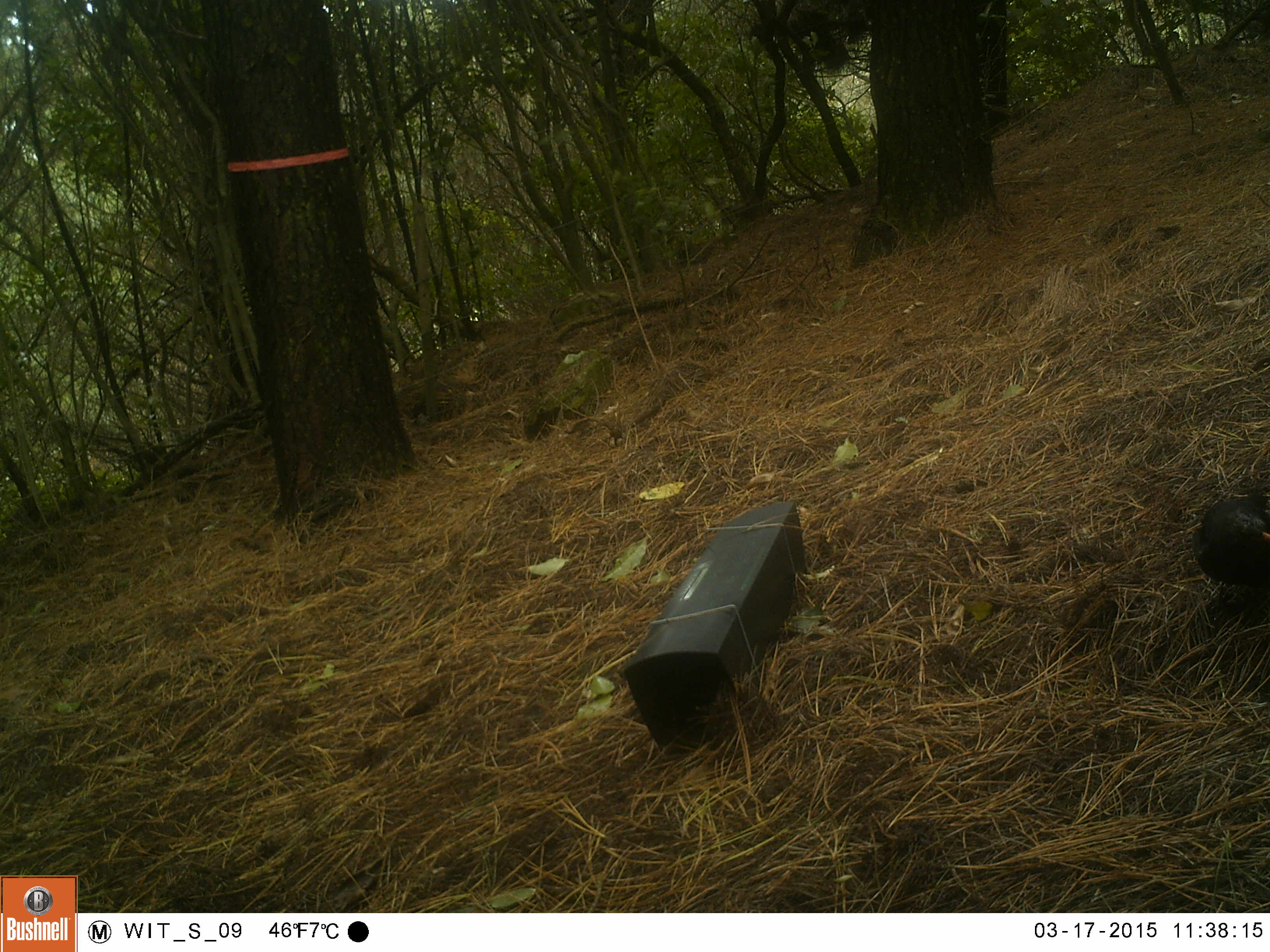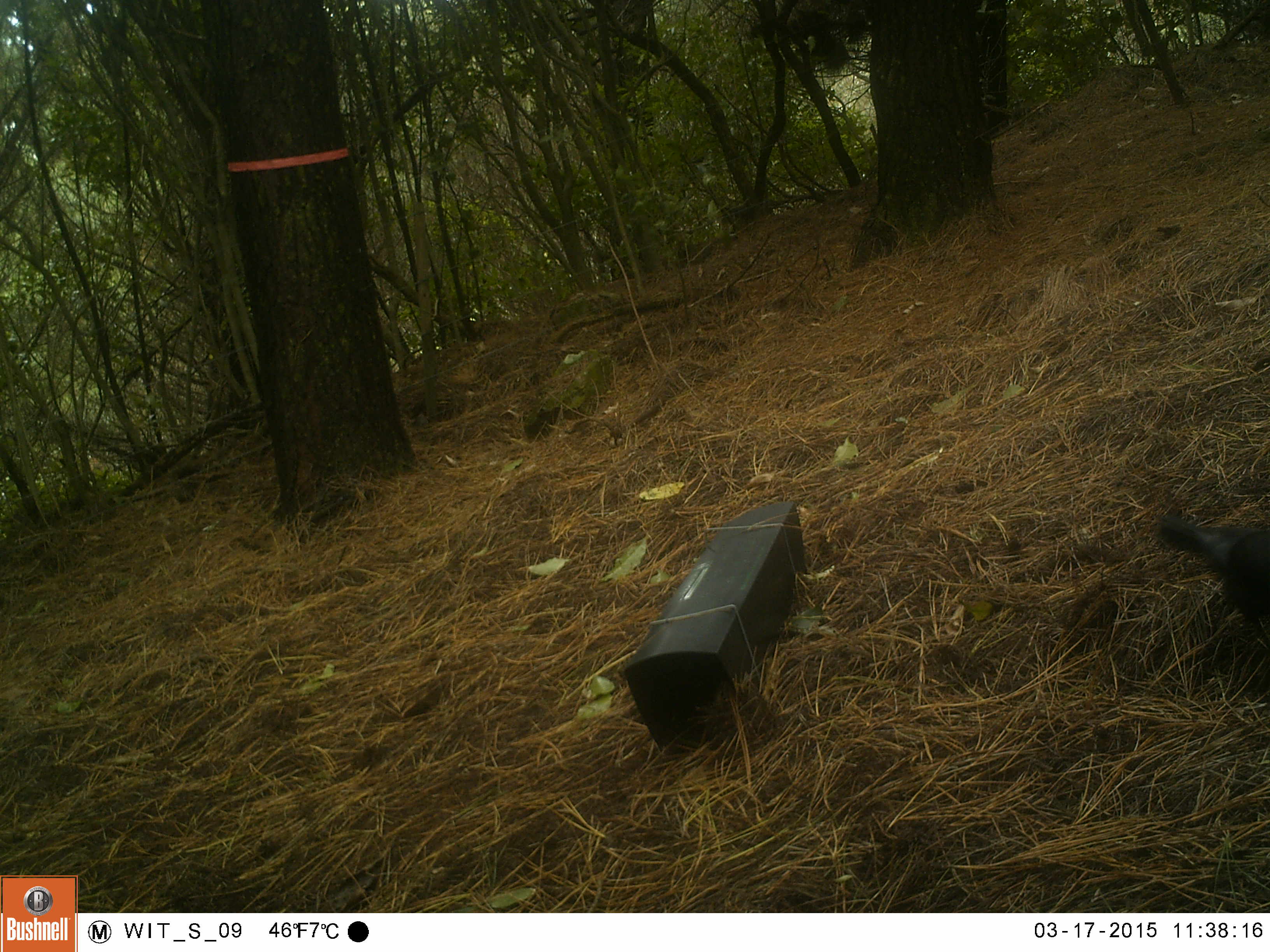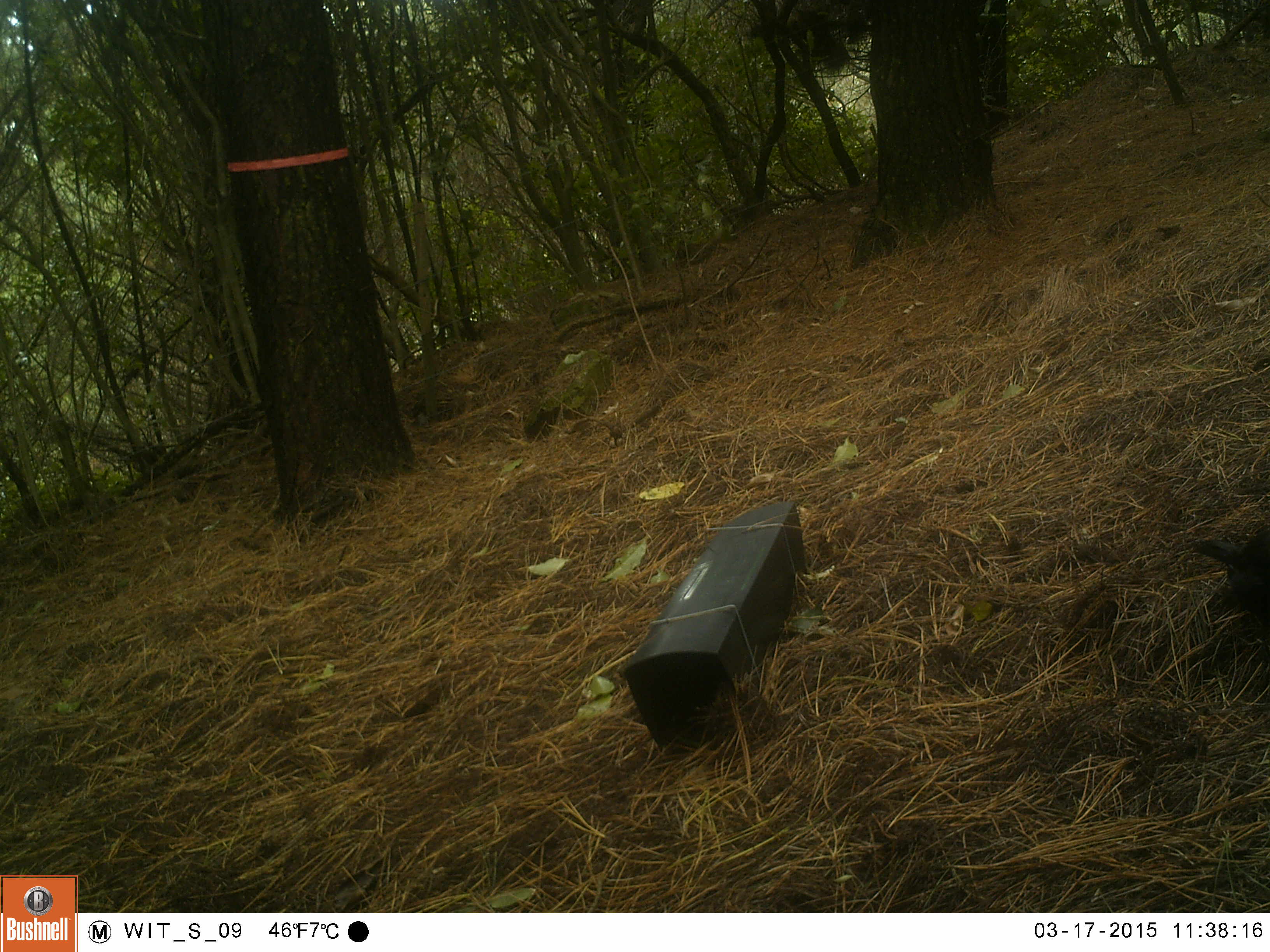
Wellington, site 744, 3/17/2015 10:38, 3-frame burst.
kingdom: Animalia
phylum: Chordata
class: Aves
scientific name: Aves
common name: bird